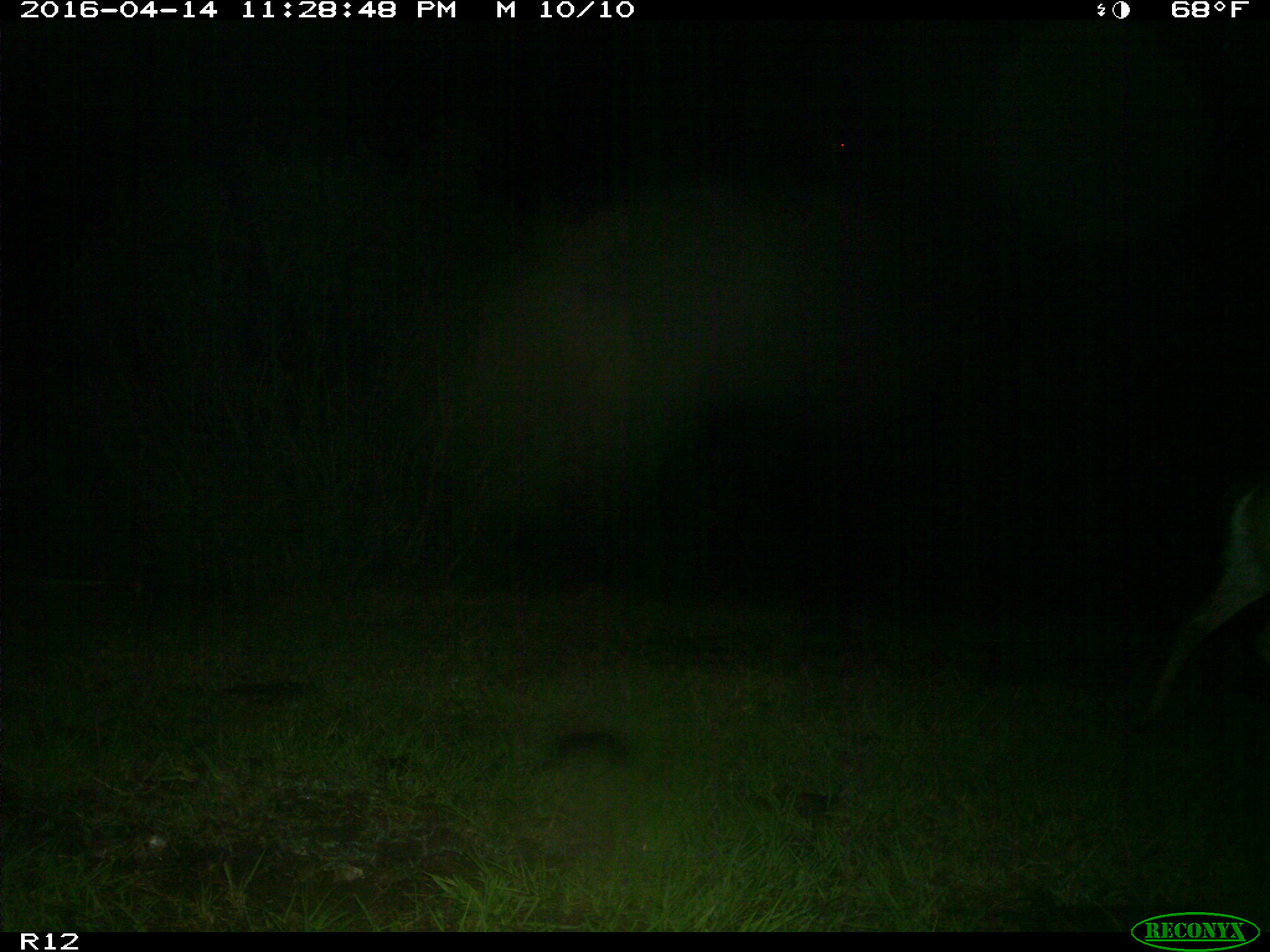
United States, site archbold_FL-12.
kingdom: Animalia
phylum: Chordata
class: Mammalia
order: Artiodactyla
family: Cervidae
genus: Odocoileus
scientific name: Odocoileus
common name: deer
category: unidentified deer